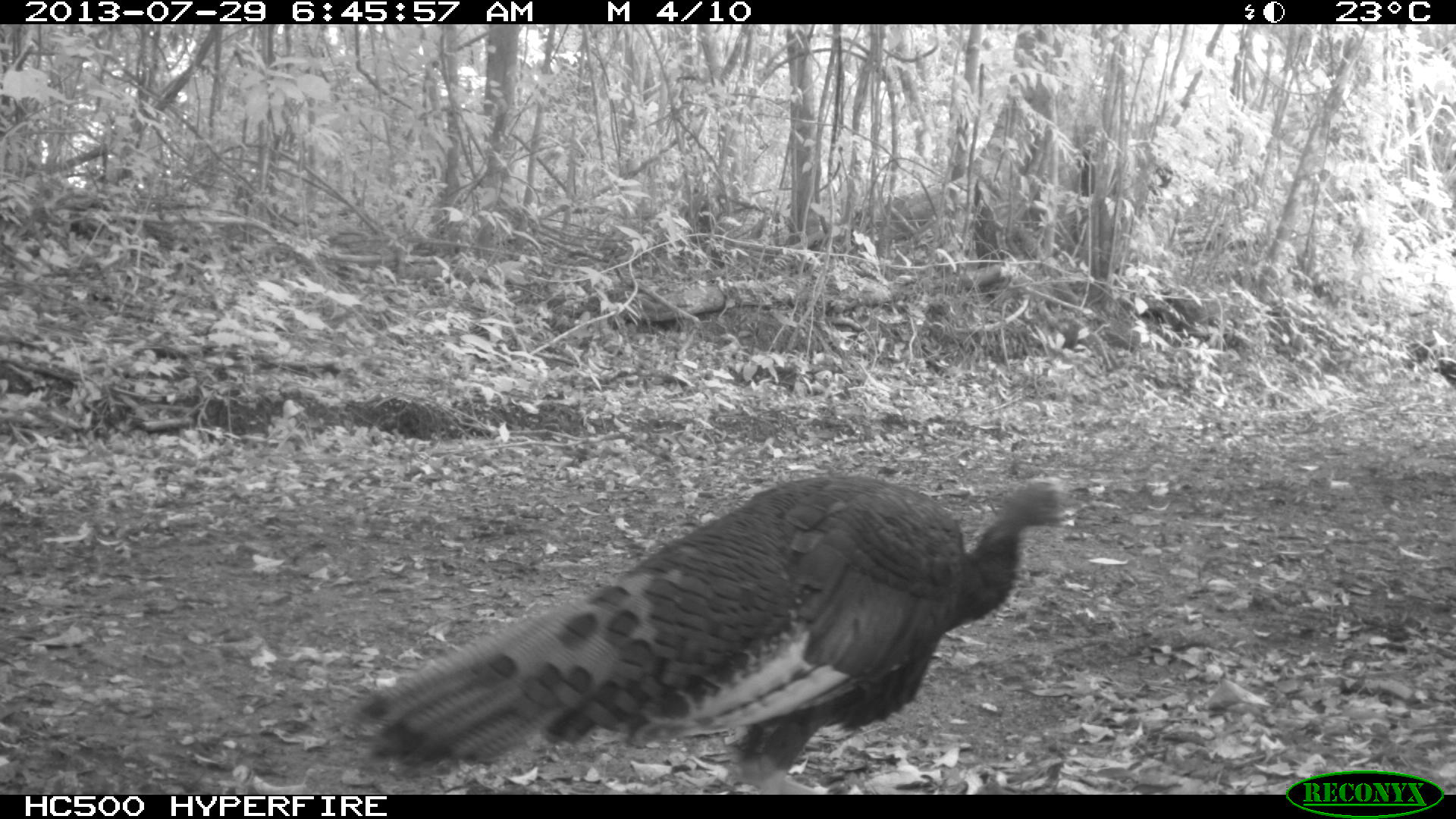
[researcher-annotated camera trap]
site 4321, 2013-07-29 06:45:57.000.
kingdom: Animalia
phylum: Chordata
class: Aves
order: Galliformes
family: Phasianidae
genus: Meleagris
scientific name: Meleagris ocellata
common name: ocellated turkey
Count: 1.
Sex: male.